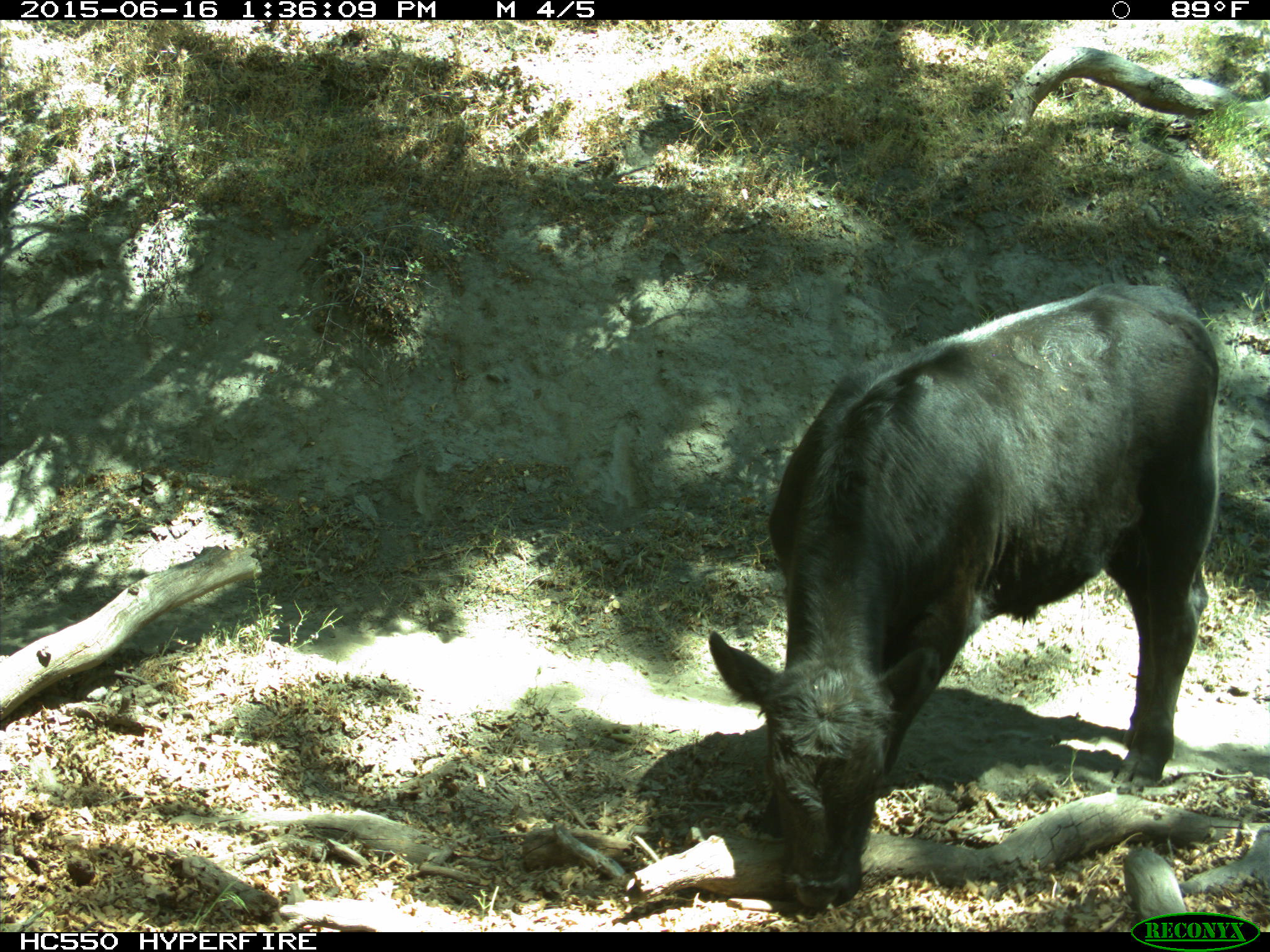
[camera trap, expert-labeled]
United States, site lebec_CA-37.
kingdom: Animalia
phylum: Chordata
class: Mammalia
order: Artiodactyla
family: Bovidae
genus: Bos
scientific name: Bos taurus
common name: domestic cow